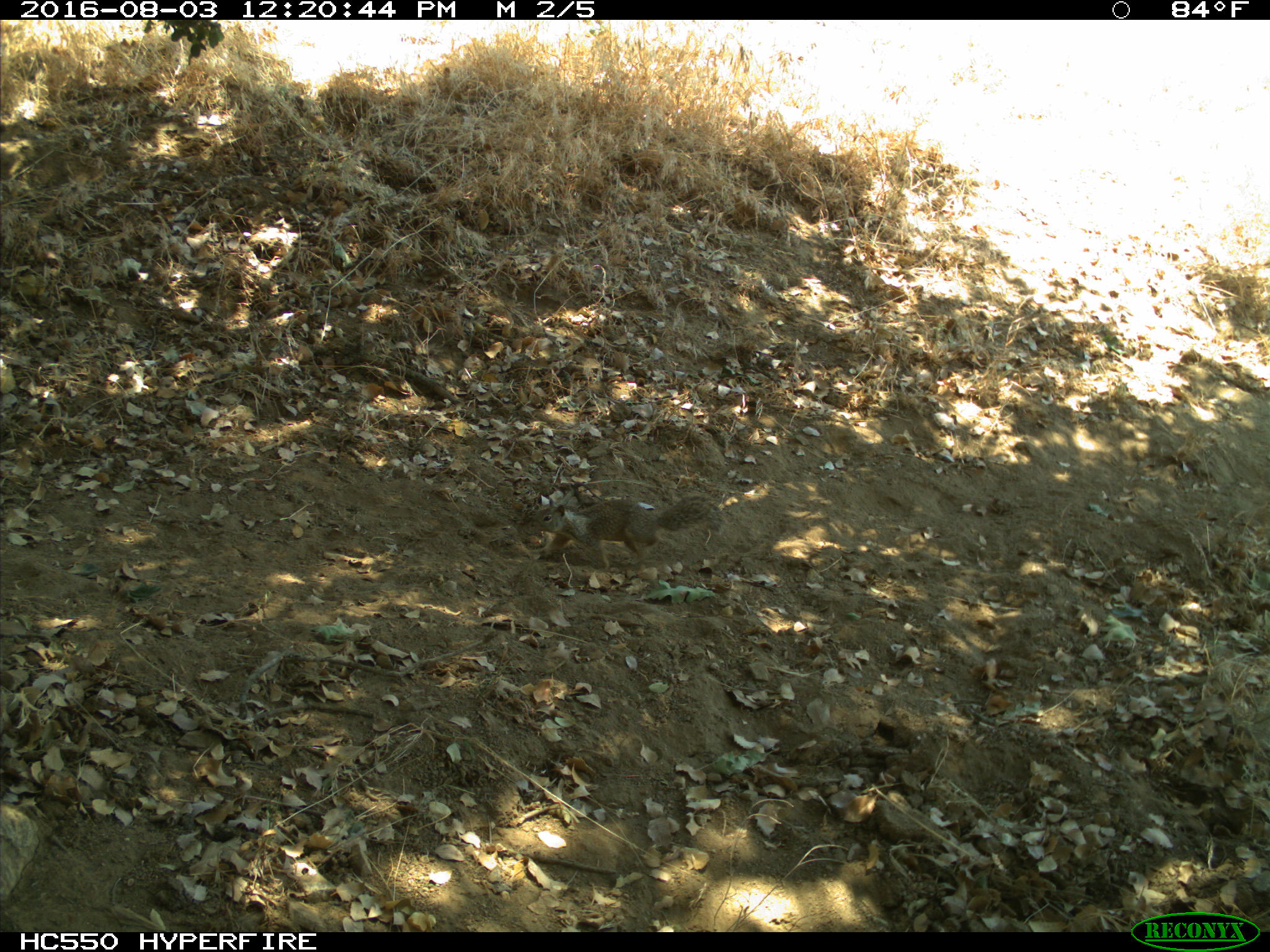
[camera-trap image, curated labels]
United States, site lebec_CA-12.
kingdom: Animalia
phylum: Chordata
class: Mammalia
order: Rodentia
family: Sciuridae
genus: Otospermophilus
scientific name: Otospermophilus beecheyi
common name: california ground squirrel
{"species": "Otospermophilus beecheyi (california ground squirrel)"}